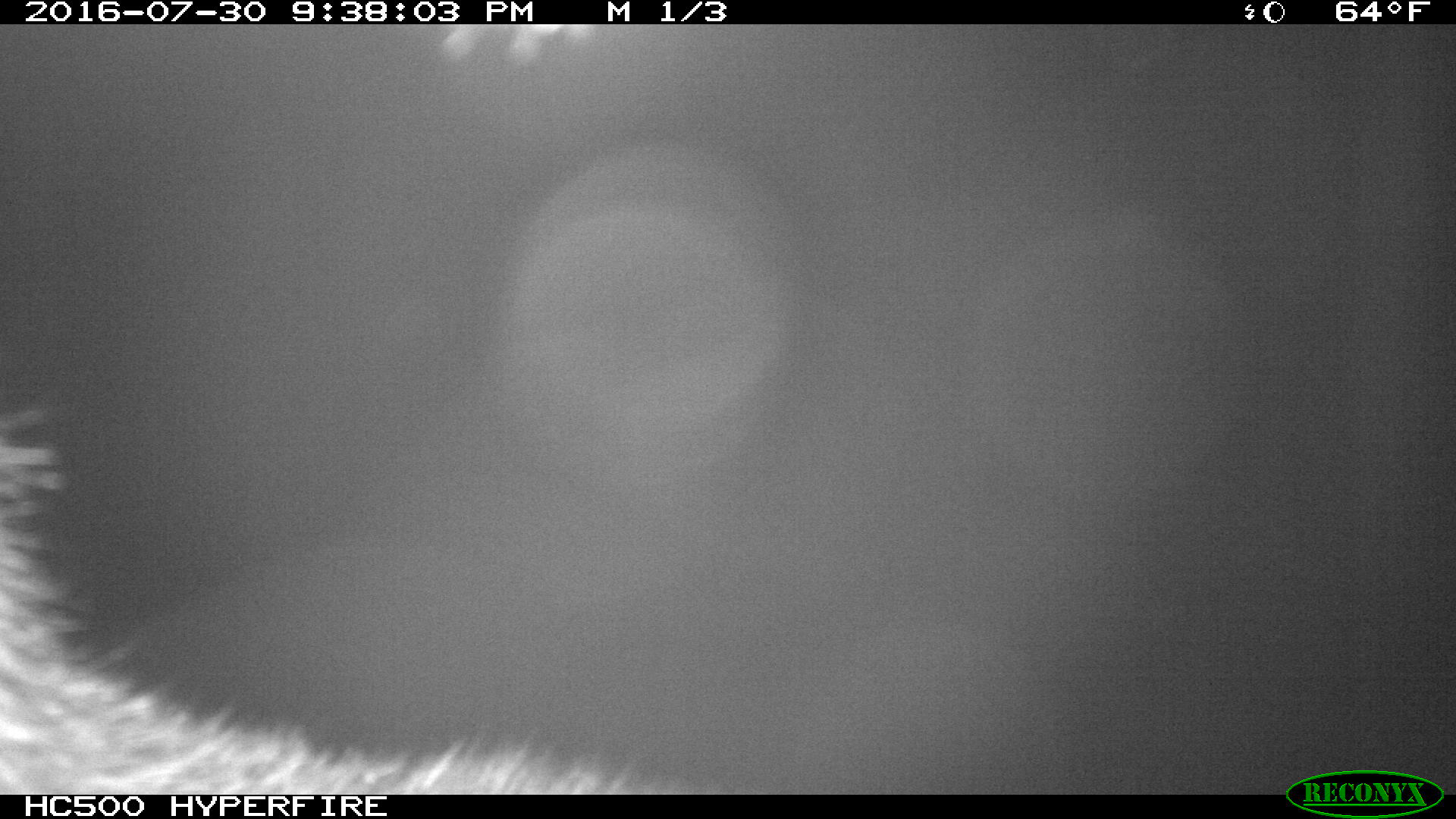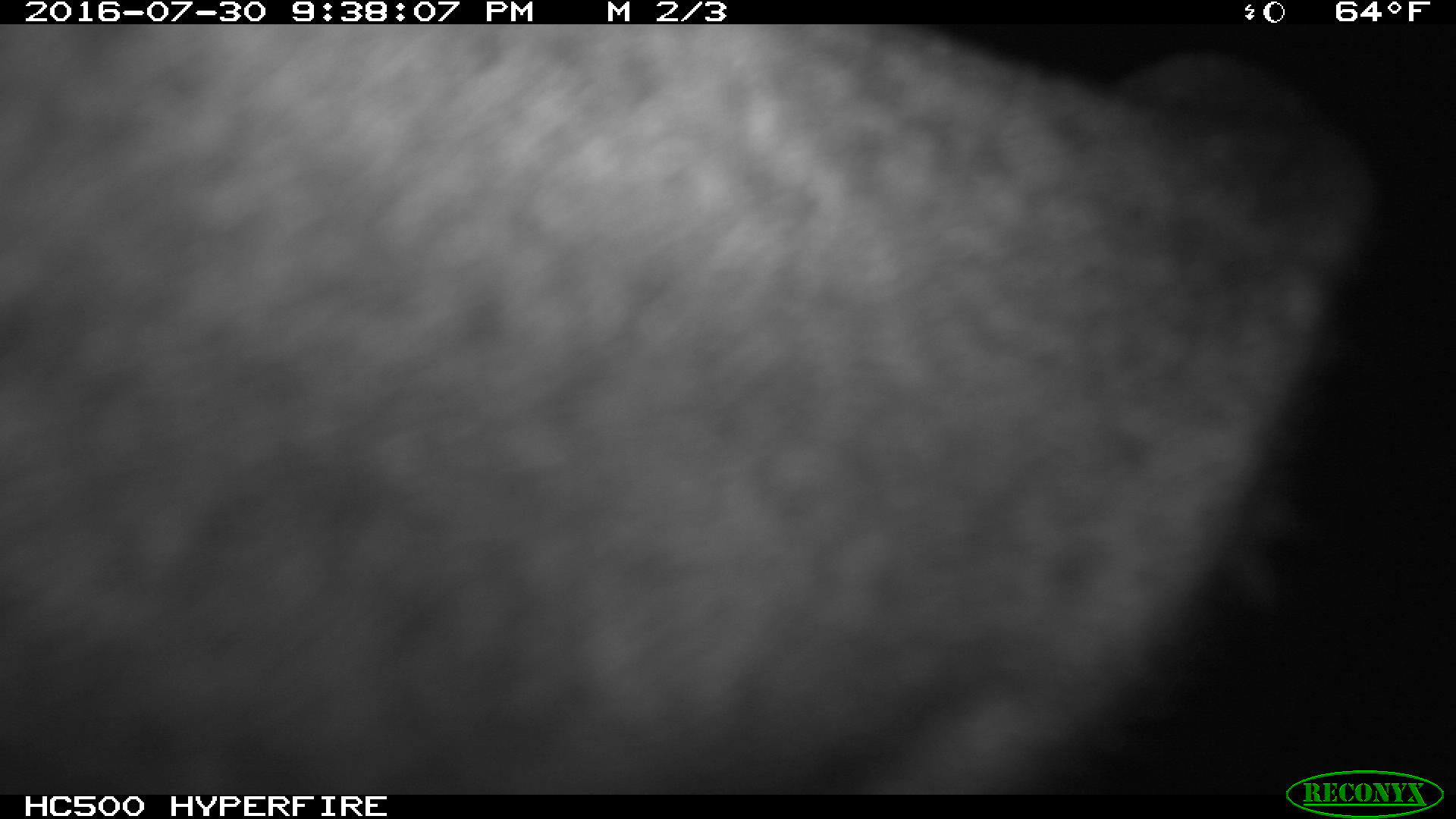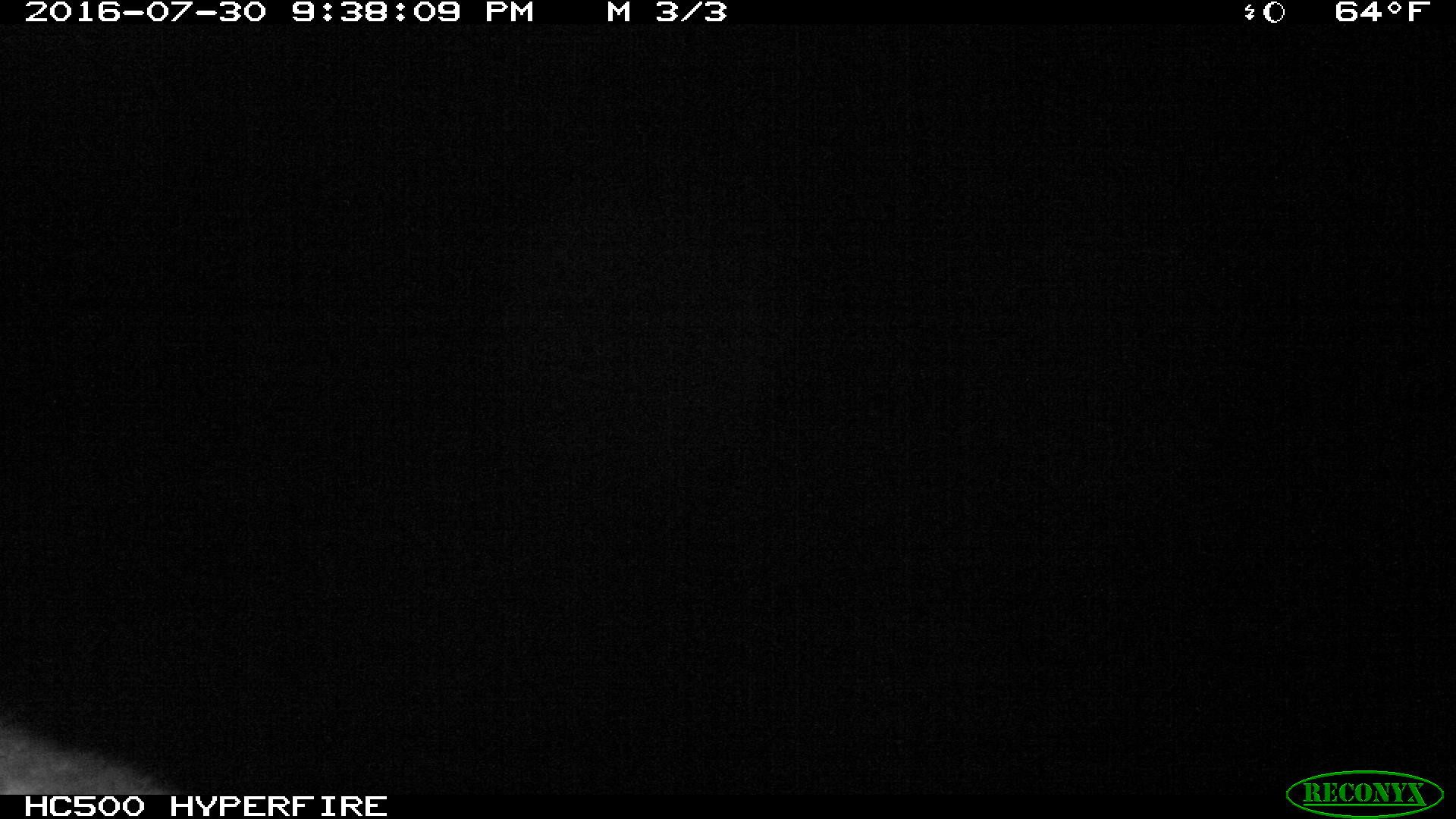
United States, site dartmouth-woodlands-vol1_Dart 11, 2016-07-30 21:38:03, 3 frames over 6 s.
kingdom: Animalia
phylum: Chordata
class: Mammalia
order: Artiodactyla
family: Cervidae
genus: Alces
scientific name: Alces alces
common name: moose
Moose (Alces alces).